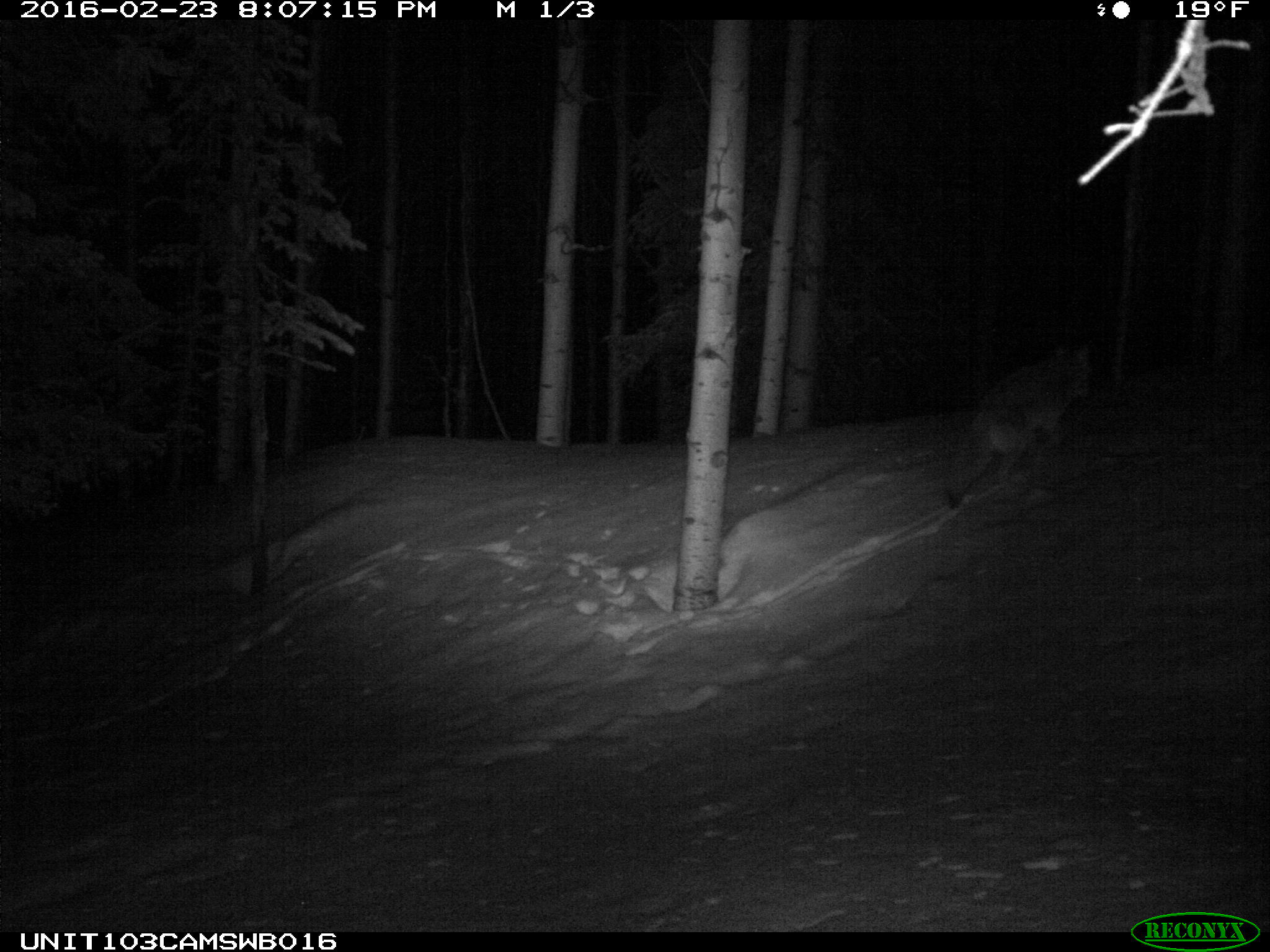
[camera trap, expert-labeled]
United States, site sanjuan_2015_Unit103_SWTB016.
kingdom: Animalia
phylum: Chordata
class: Mammalia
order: Carnivora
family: Canidae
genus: Canis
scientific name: Canis latrans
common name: coyote